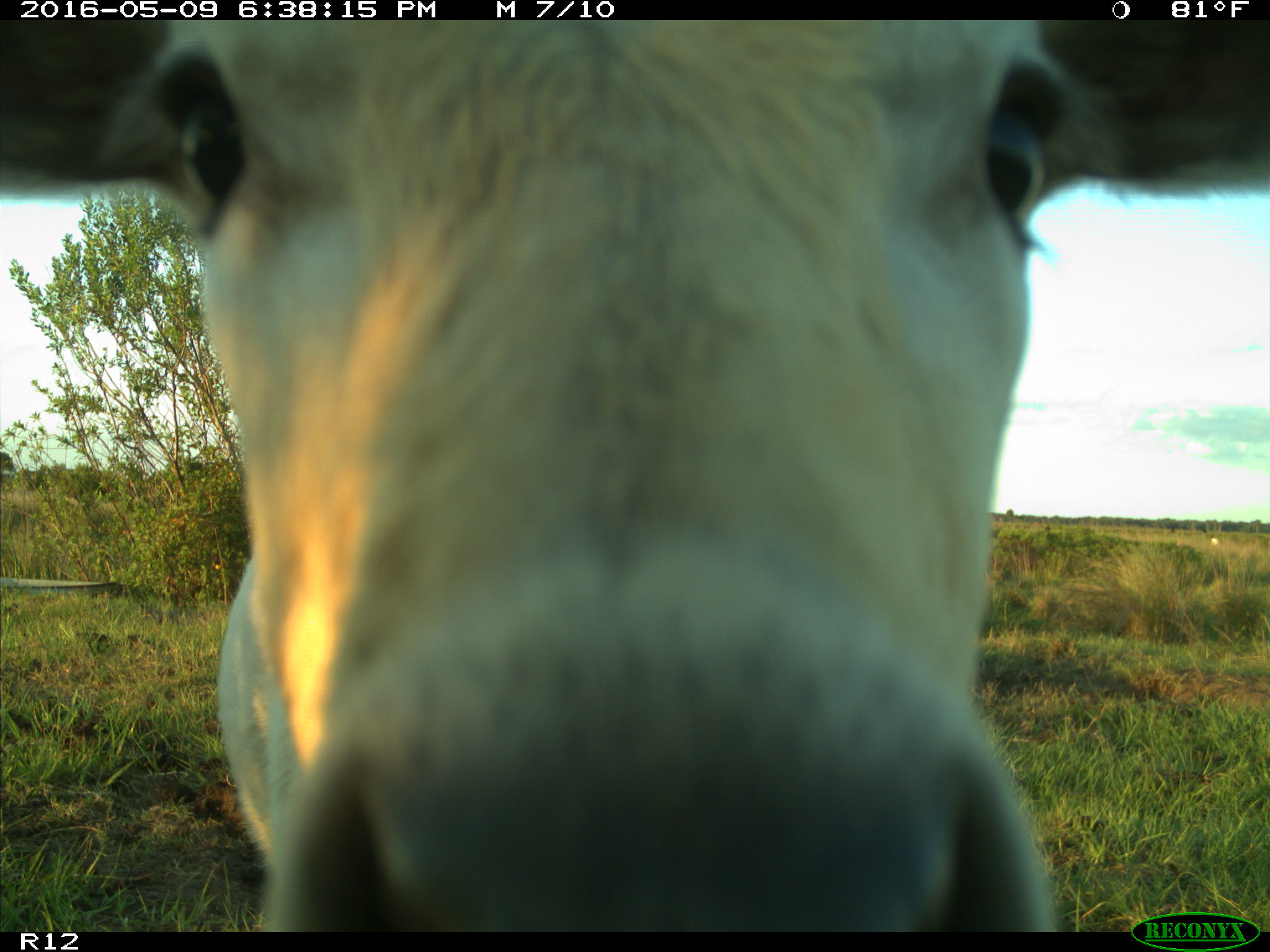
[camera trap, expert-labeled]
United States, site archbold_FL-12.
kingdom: Animalia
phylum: Chordata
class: Mammalia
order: Artiodactyla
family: Bovidae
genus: Bos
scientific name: Bos taurus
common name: domestic cow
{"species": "Bos taurus (domestic cow)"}